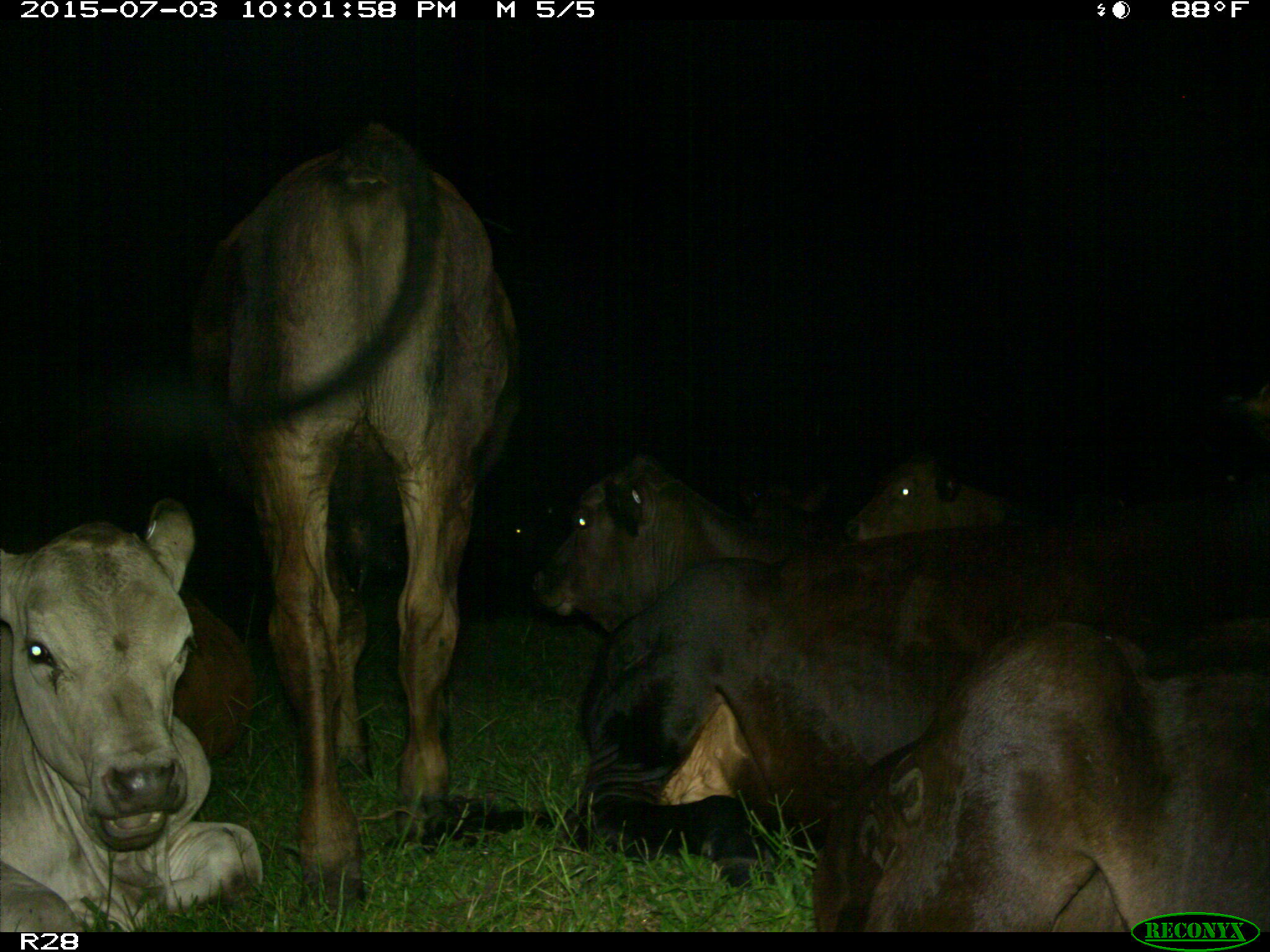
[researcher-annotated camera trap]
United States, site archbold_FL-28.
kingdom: Animalia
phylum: Chordata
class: Mammalia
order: Artiodactyla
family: Bovidae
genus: Bos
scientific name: Bos taurus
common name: domestic cow